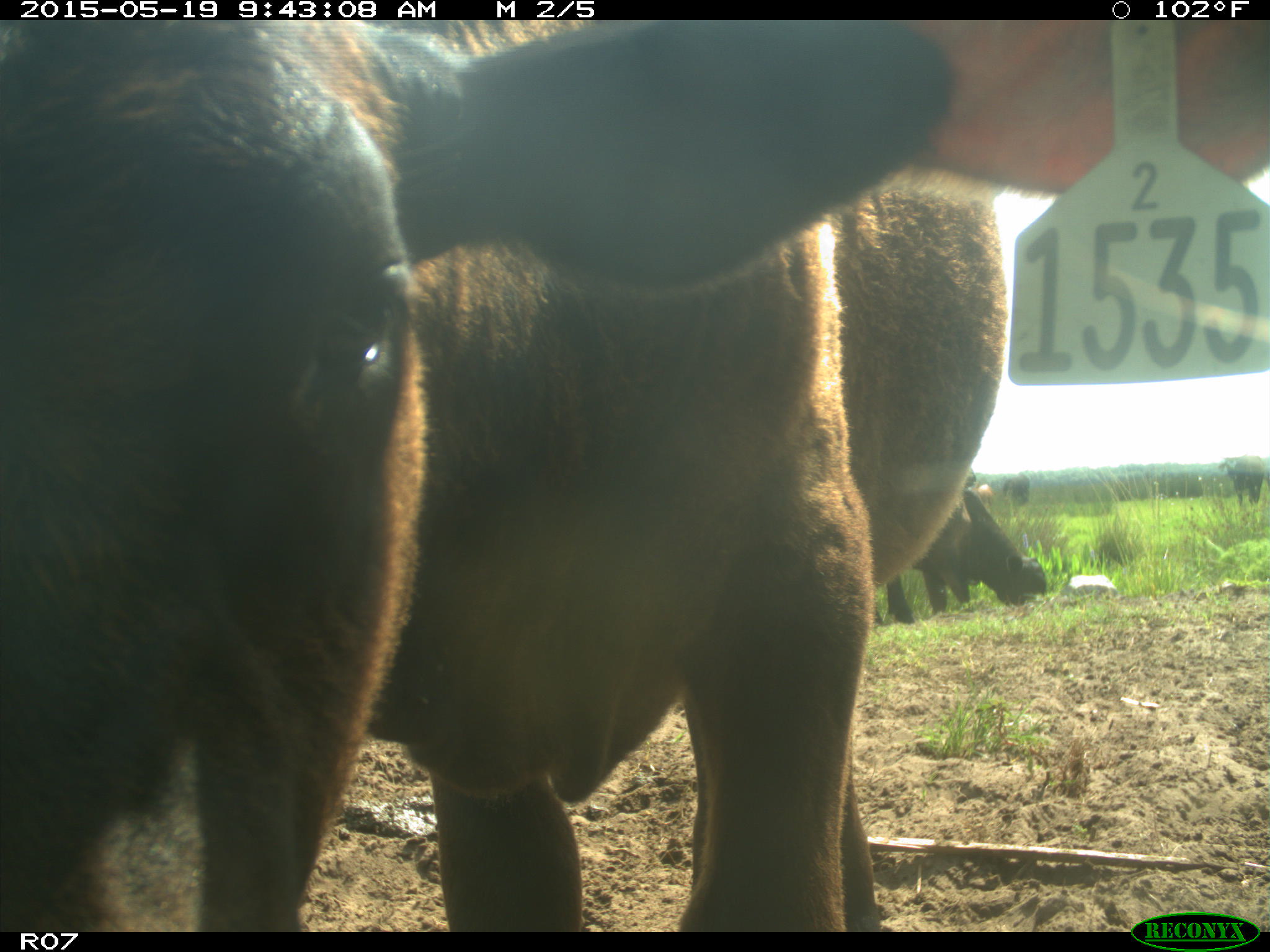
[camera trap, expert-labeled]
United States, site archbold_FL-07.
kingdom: Animalia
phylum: Chordata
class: Mammalia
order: Artiodactyla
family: Bovidae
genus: Bos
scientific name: Bos taurus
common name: domestic cow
Bos taurus (domestic cow).